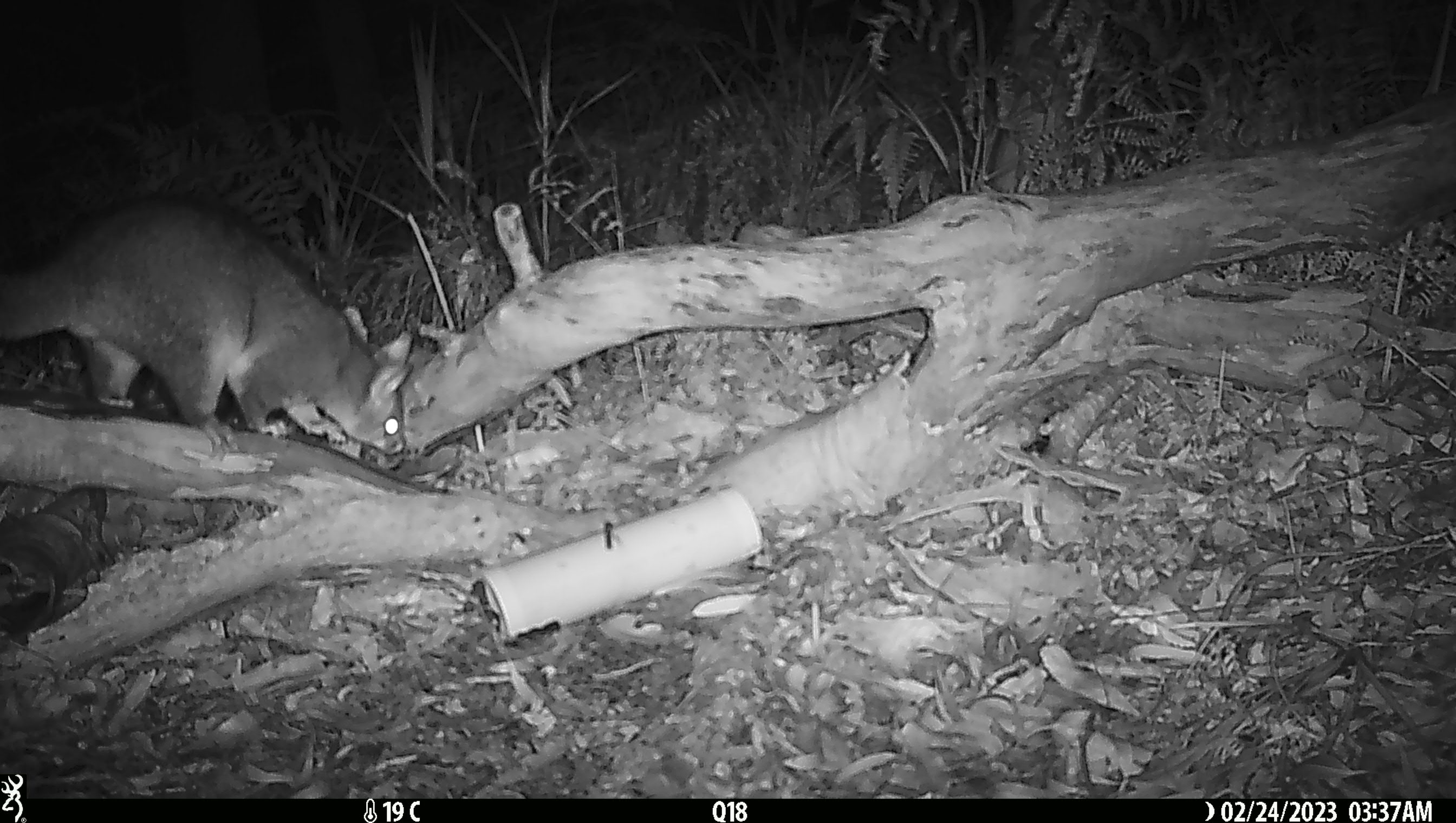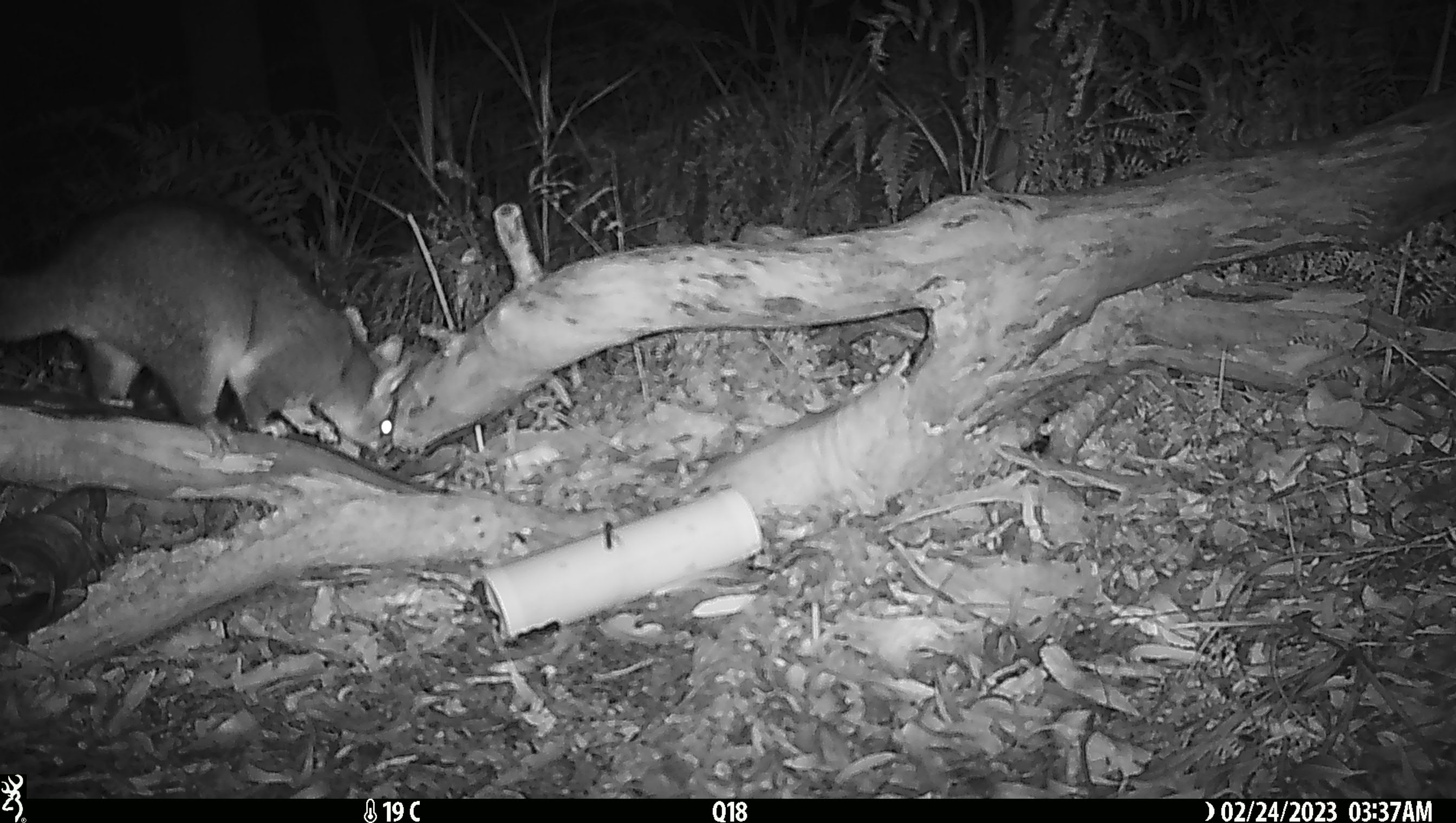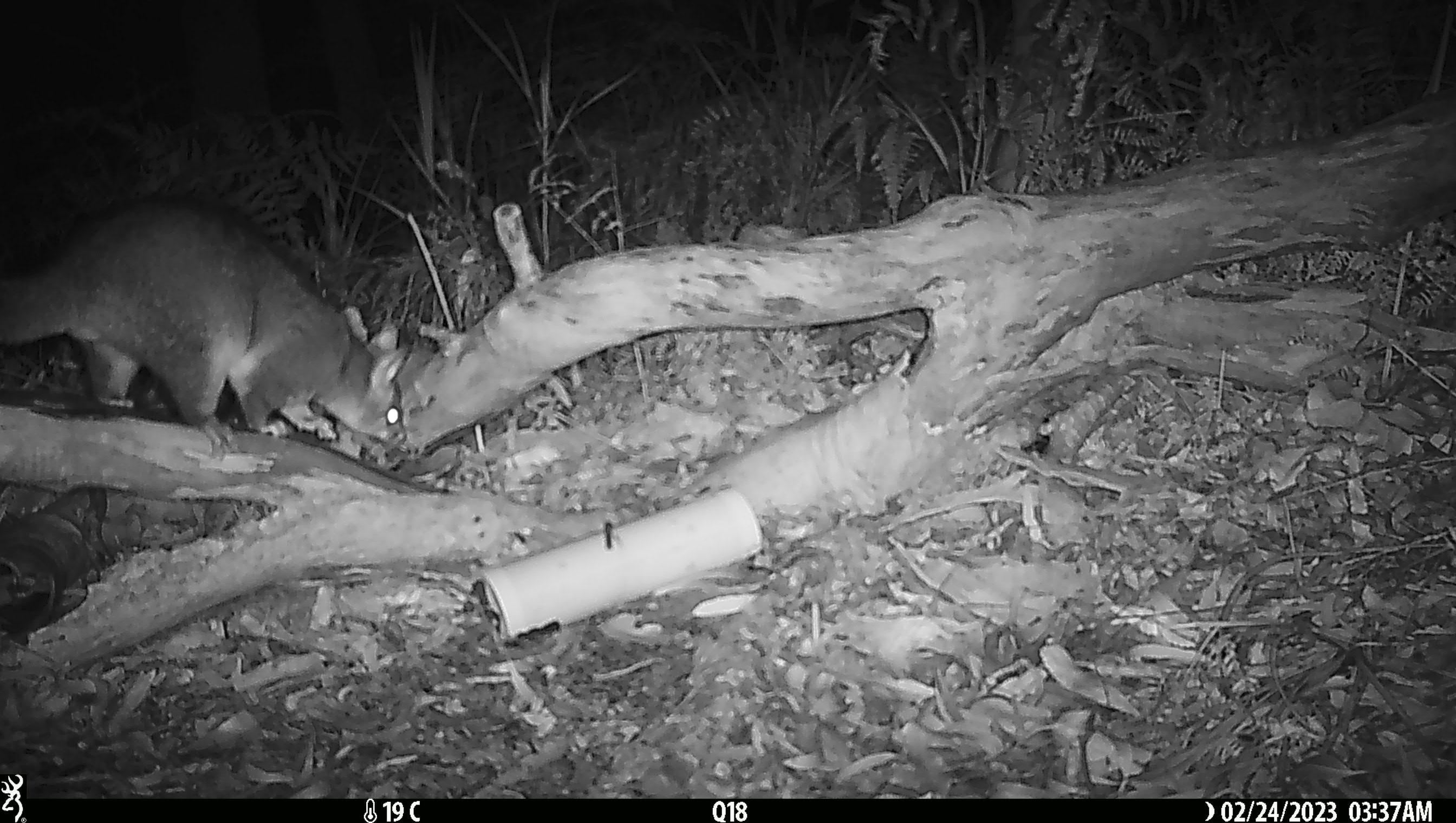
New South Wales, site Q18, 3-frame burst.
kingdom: Animalia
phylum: Chordata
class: Mammalia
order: Diprotodontia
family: Phalangeridae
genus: Trichosurus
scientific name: Trichosurus vulpecula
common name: common brushtail possum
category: possum